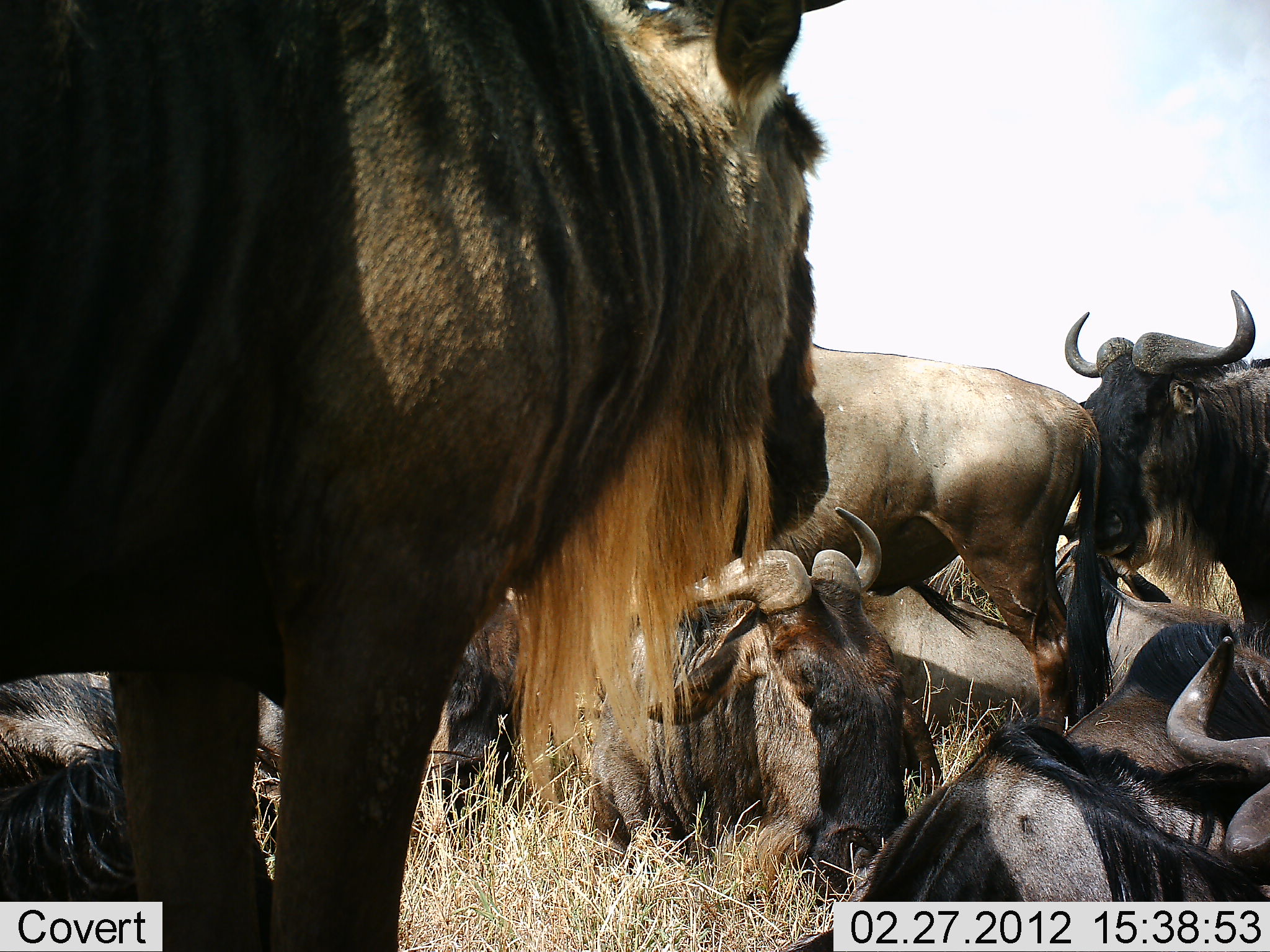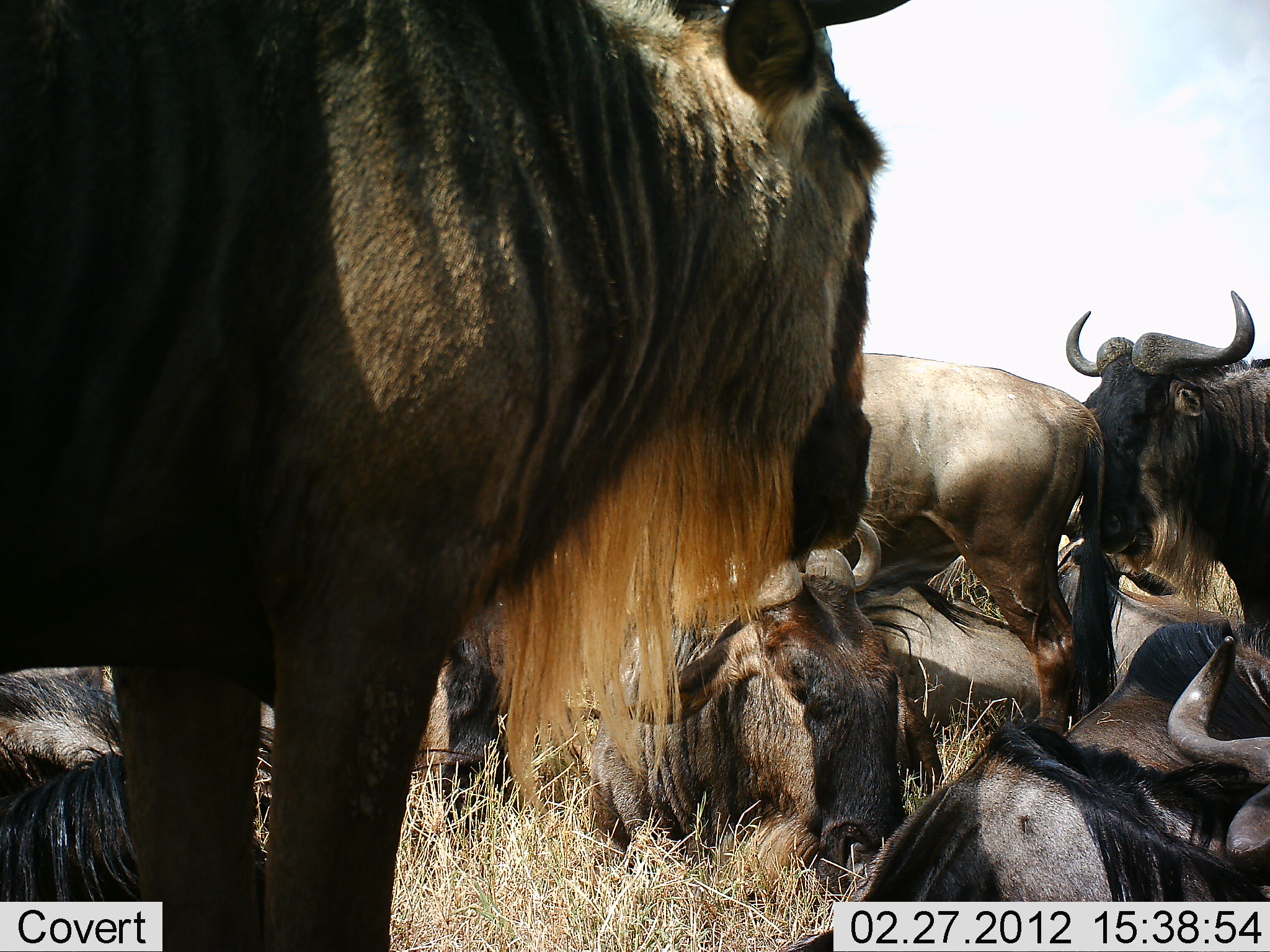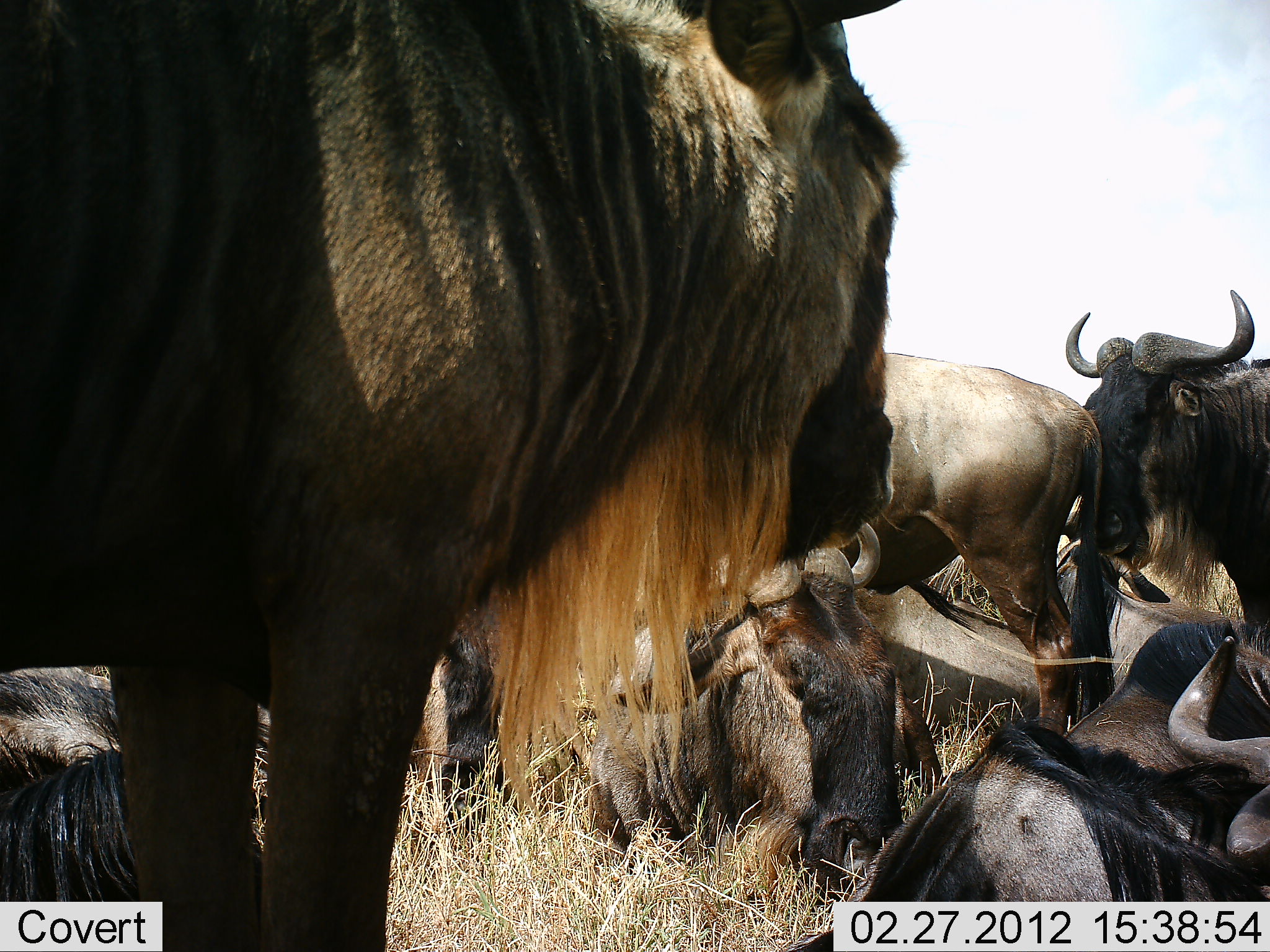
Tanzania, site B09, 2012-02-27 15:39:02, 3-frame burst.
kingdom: Animalia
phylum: Chordata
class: Mammalia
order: Artiodactyla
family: Bovidae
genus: Connochaetes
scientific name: Connochaetes taurinus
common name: blue wildebeest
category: wildebeest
Wildebeest (blue wildebeest) (Connochaetes taurinus), count 8. Behavior (volunteer vote fractions): standing 100%, resting 100%, moving 0%, interacting 11%. Young present (vote fraction): 0%. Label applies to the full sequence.